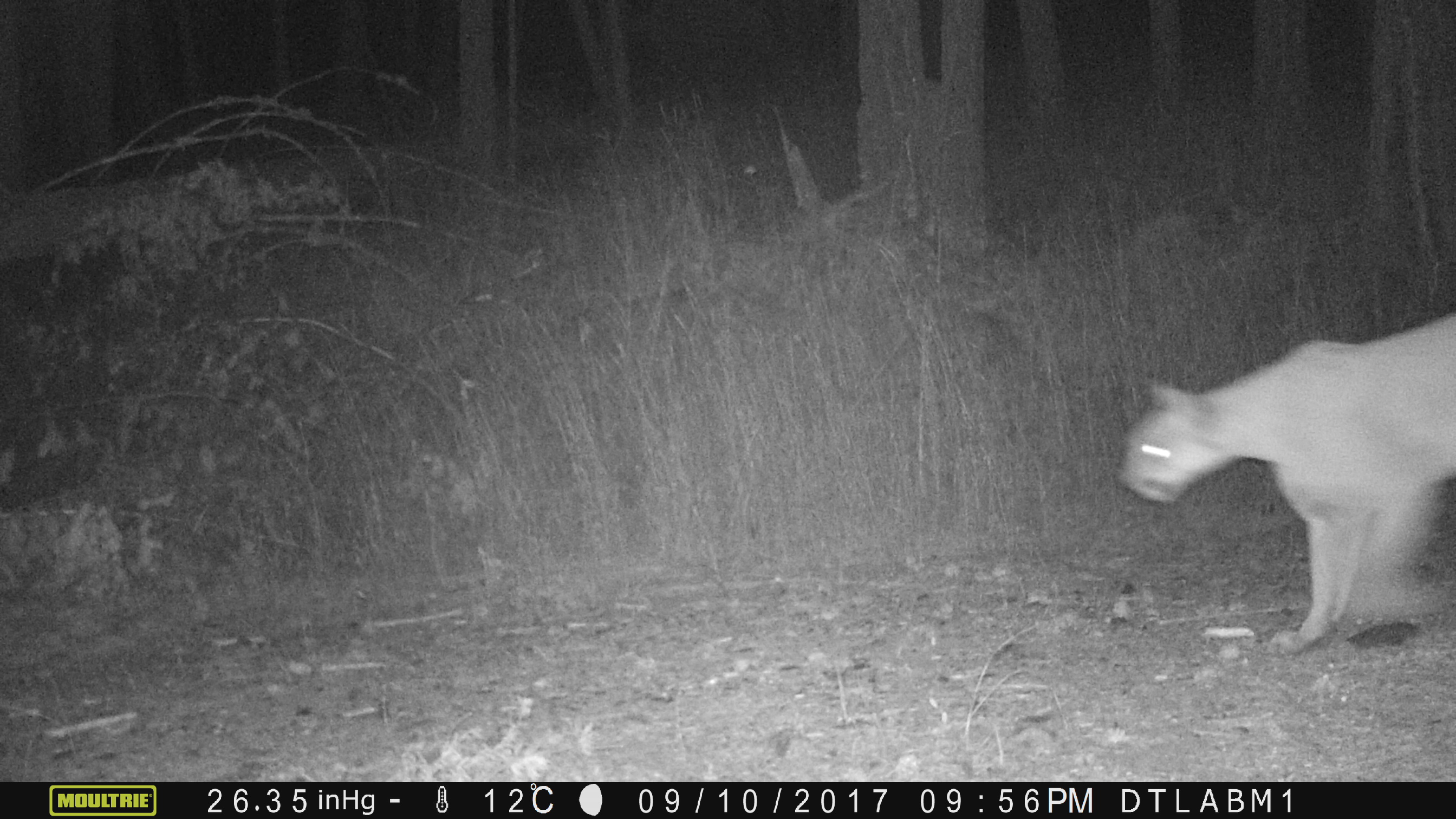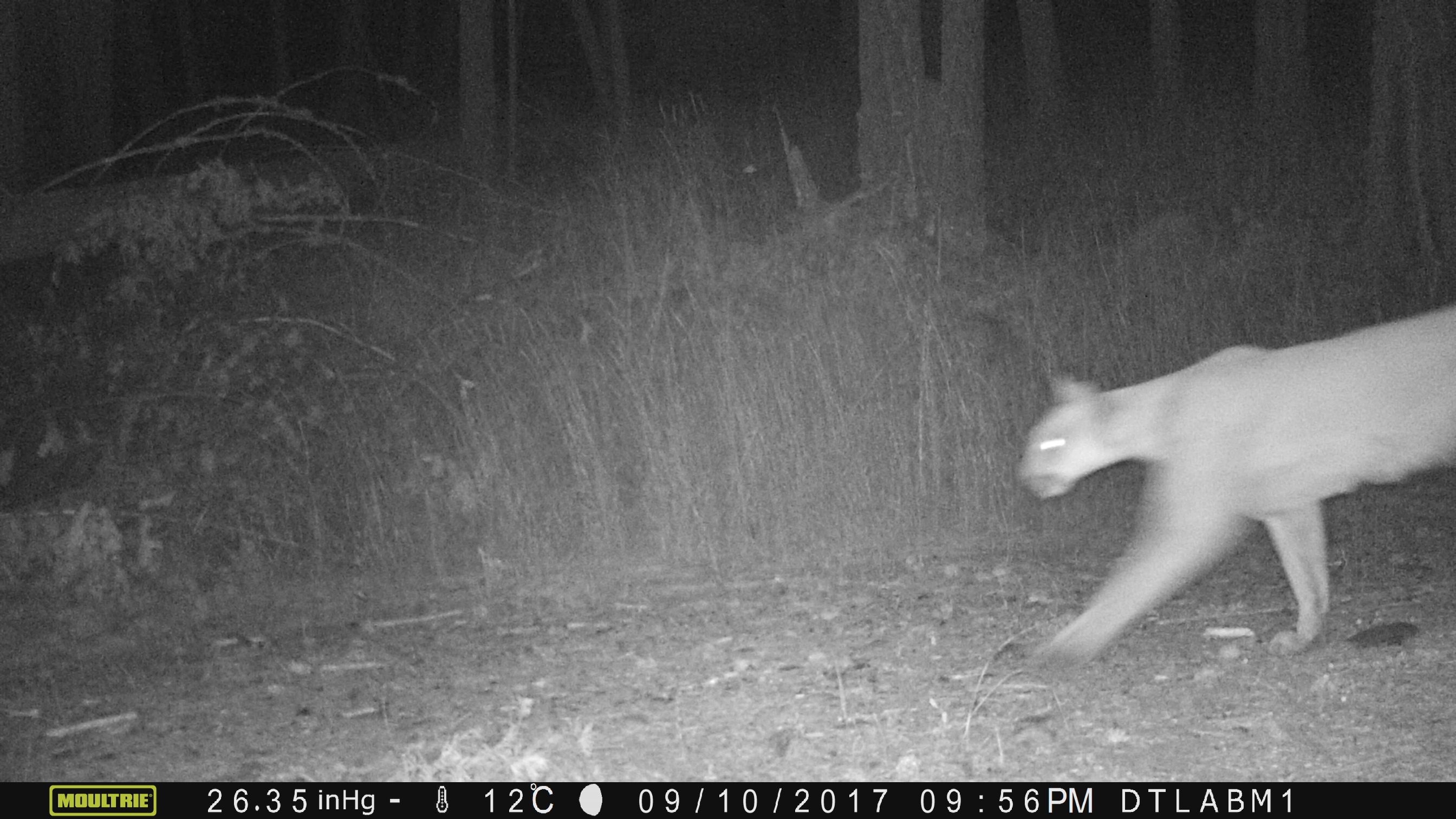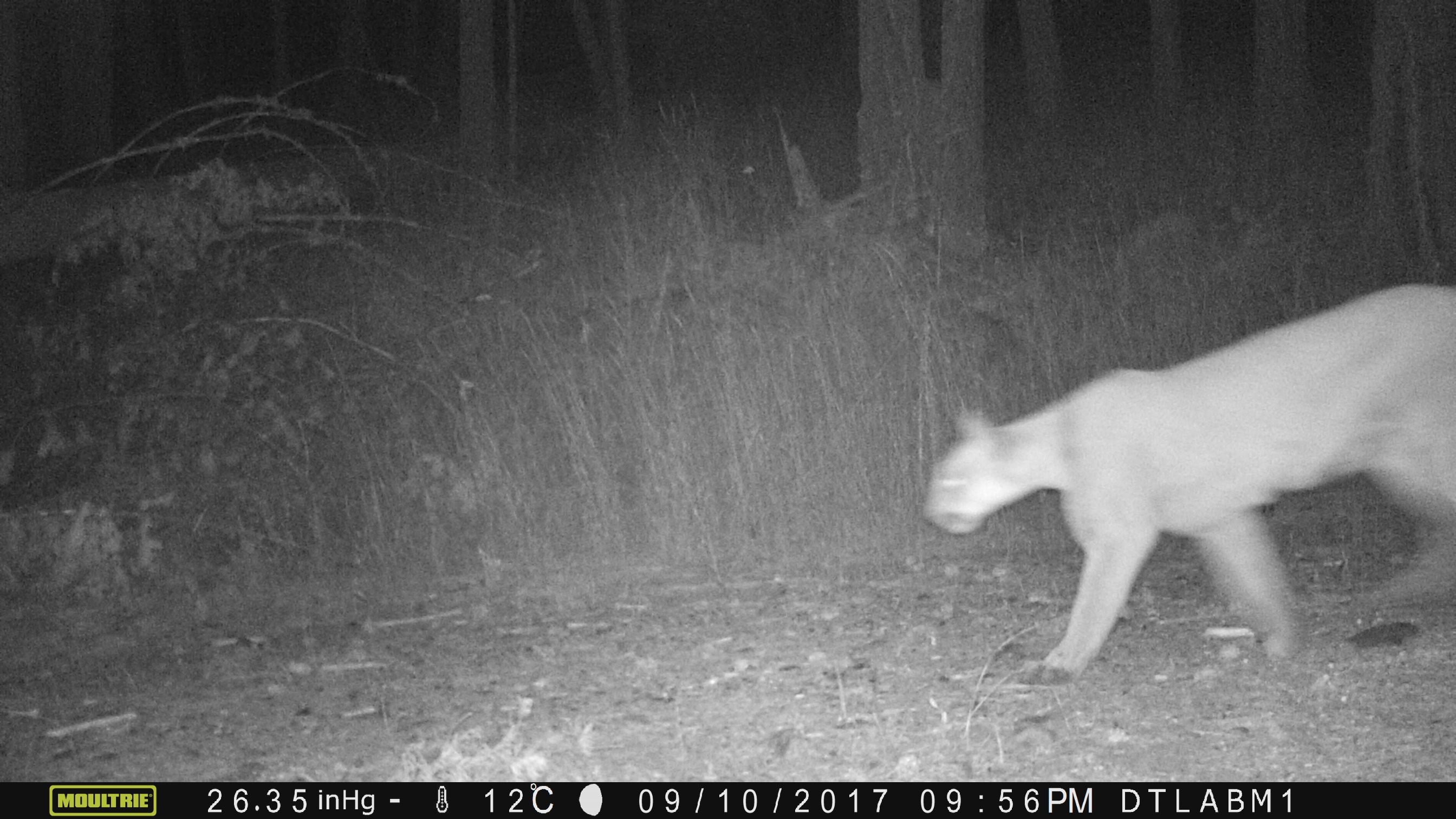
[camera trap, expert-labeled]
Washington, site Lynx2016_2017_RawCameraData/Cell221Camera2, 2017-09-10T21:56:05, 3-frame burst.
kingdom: Animalia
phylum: Chordata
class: Mammalia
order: Carnivora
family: Felidae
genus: Puma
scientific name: Puma concolor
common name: mountain lion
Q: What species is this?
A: Puma concolor (mountain lion).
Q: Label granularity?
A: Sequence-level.